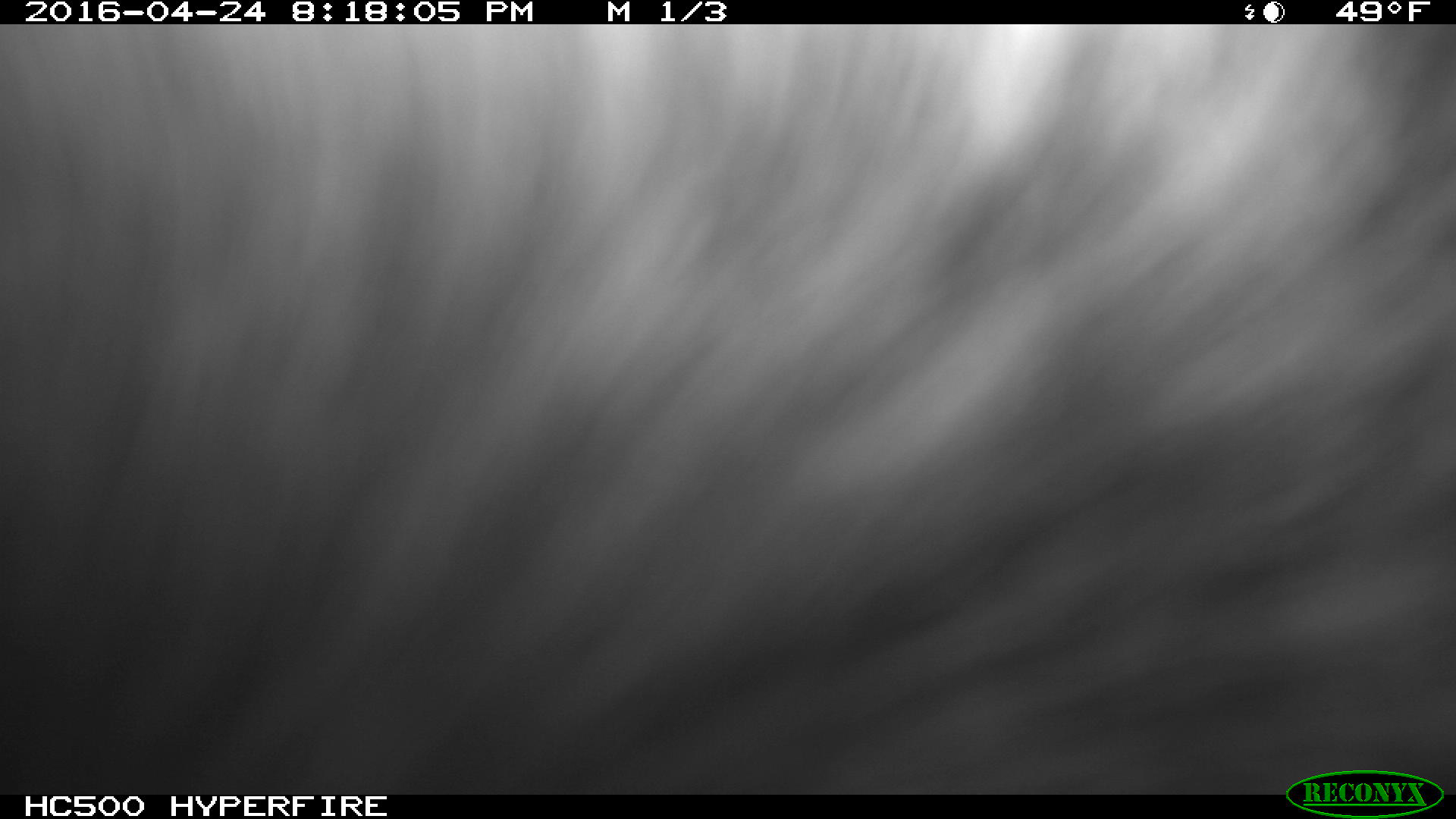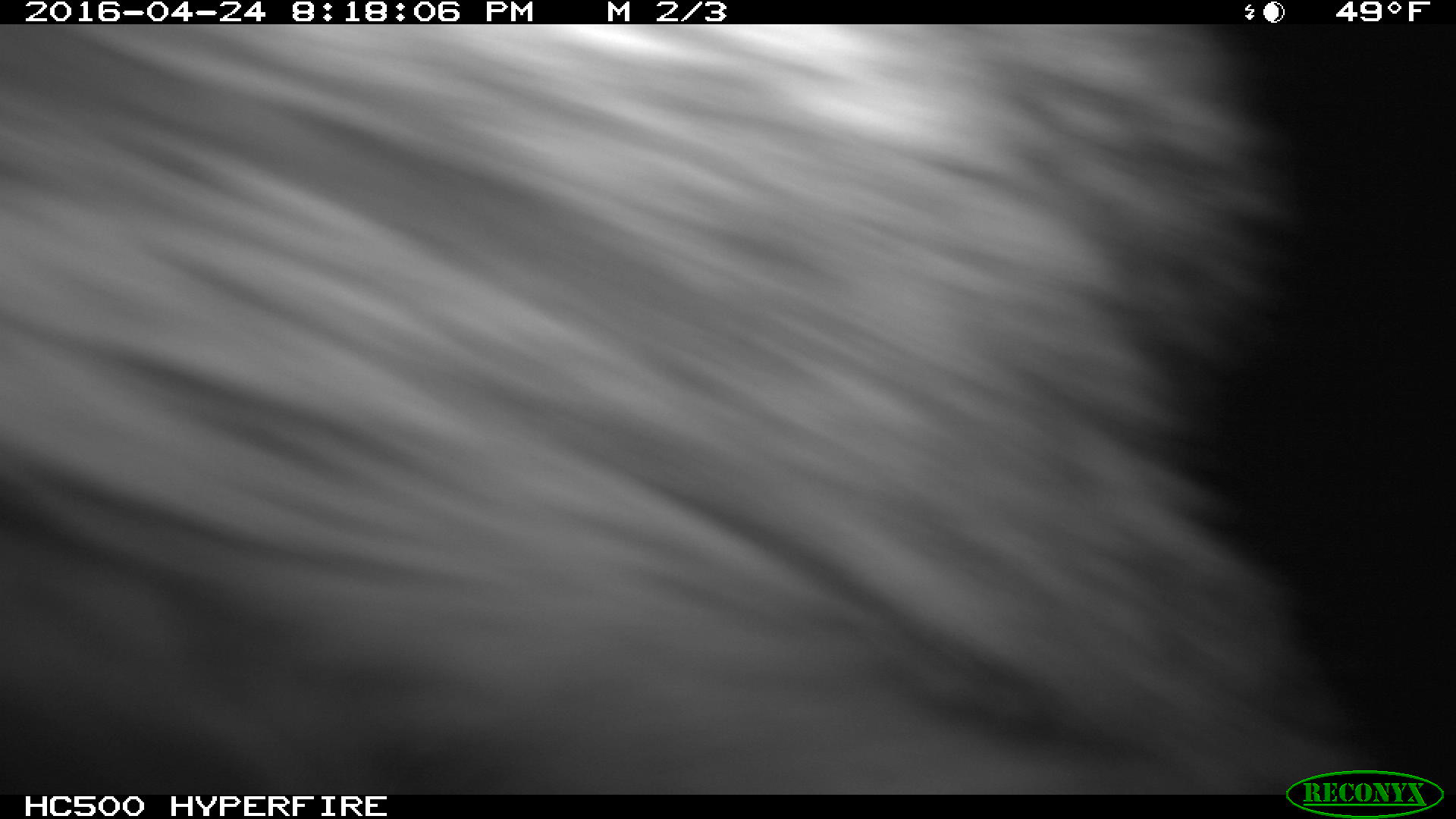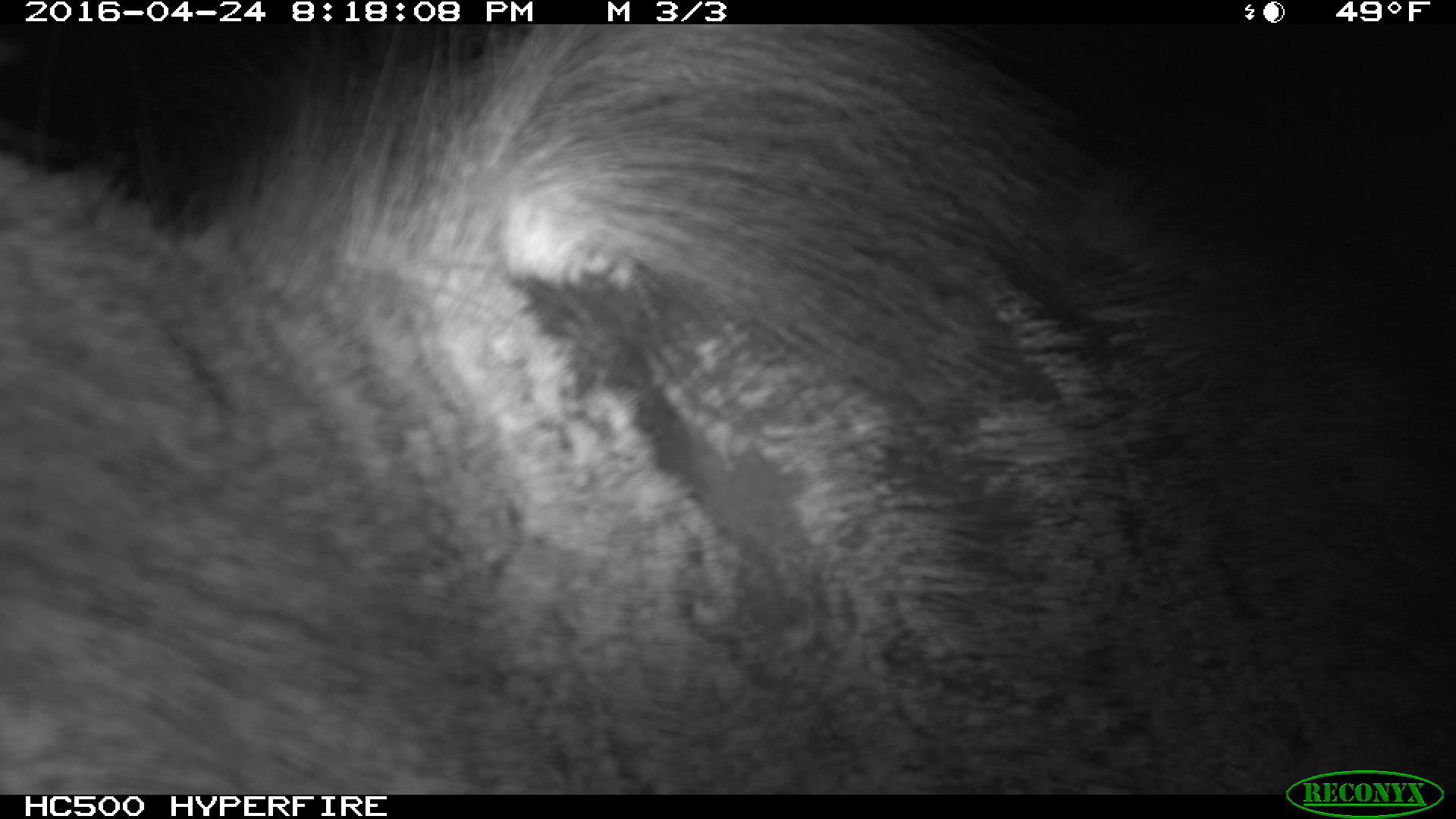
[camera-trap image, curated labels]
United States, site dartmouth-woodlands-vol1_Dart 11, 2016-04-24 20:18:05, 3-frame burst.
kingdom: Animalia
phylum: Chordata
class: Mammalia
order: Artiodactyla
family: Cervidae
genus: Alces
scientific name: Alces alces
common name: moose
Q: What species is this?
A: Moose (Alces alces).